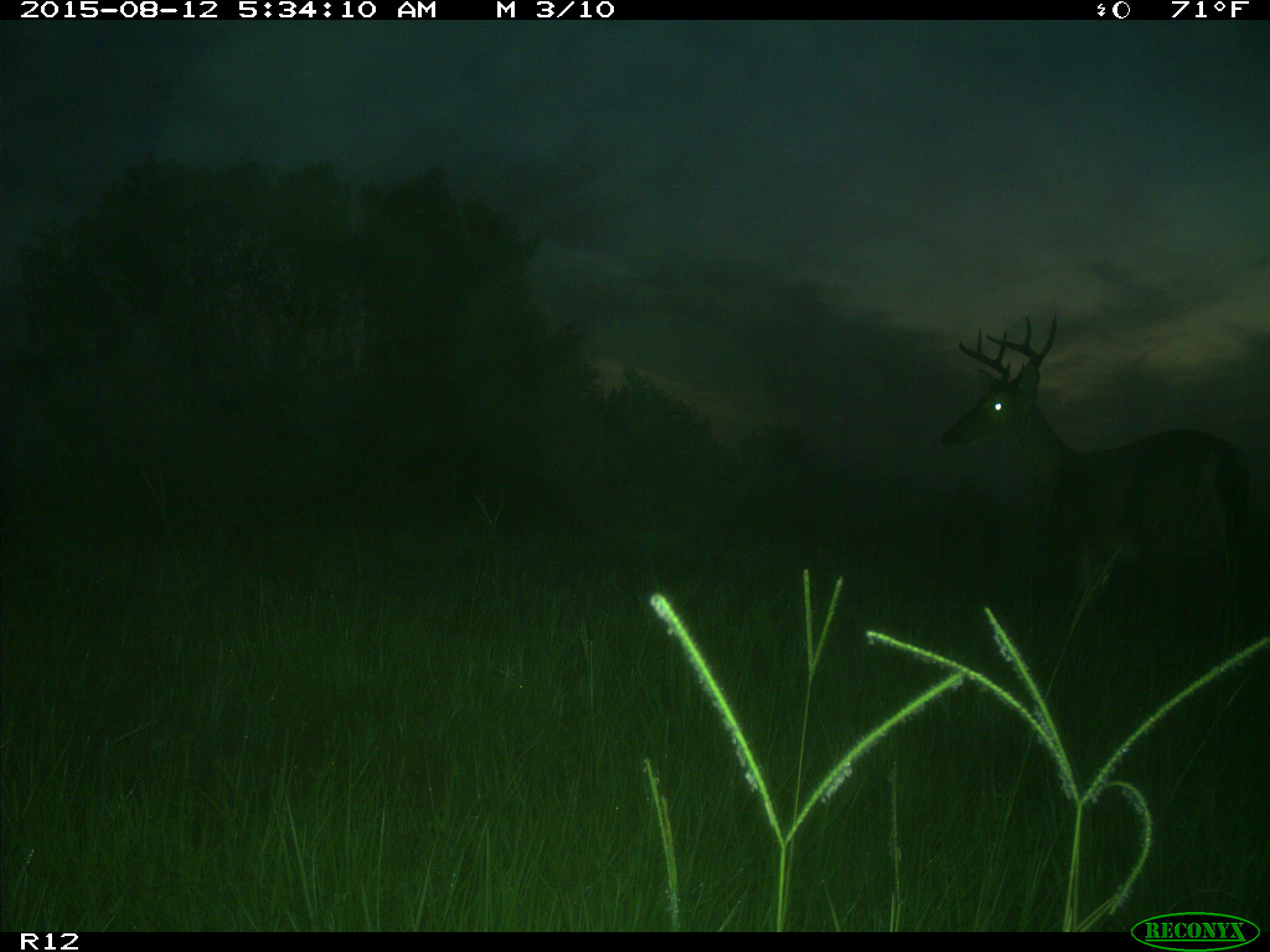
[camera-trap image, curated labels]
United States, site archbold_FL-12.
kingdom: Animalia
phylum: Chordata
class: Mammalia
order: Artiodactyla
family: Cervidae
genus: Odocoileus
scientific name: Odocoileus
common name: deer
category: unidentified deer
Unidentified deer (deer) (Odocoileus).